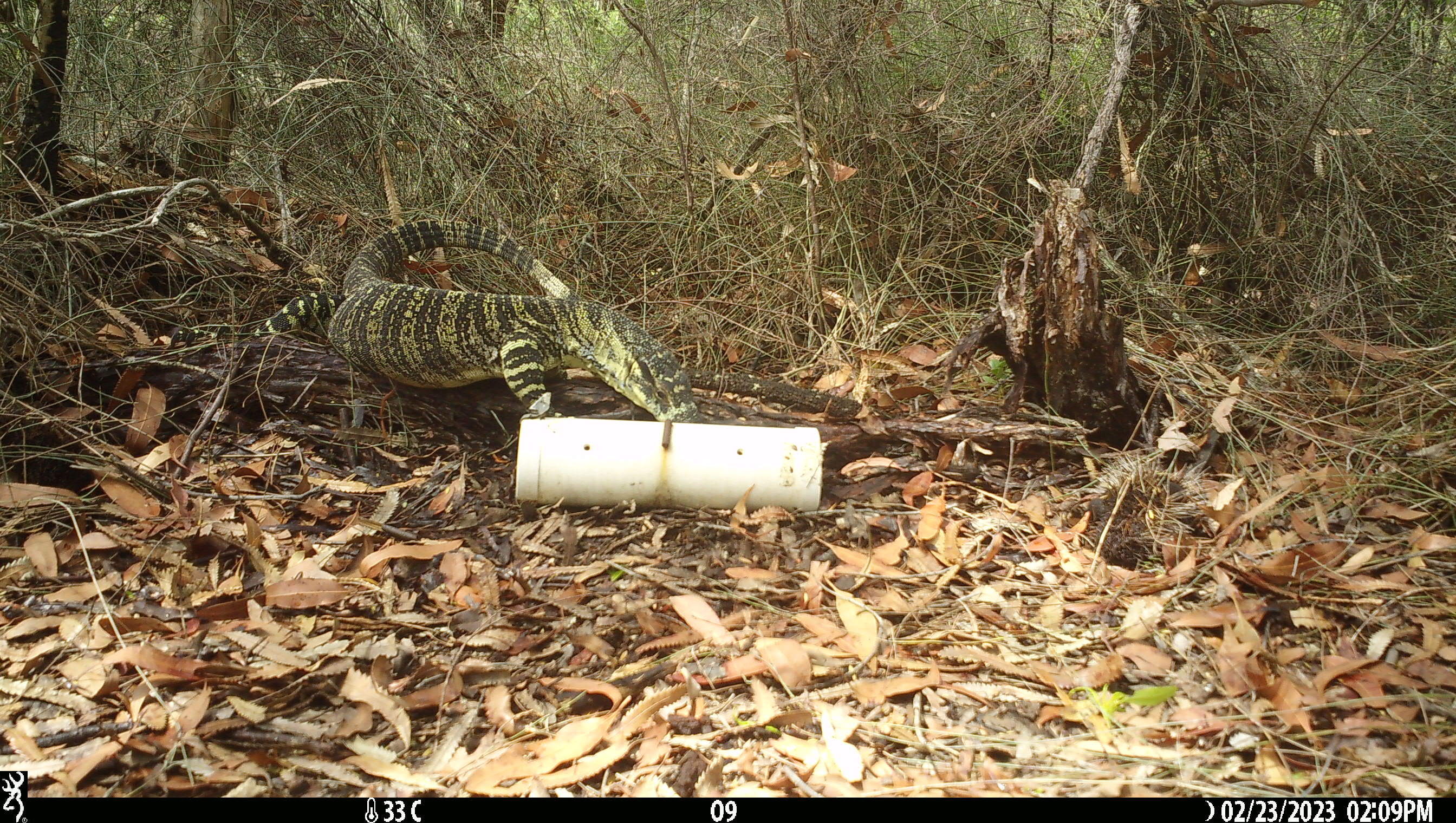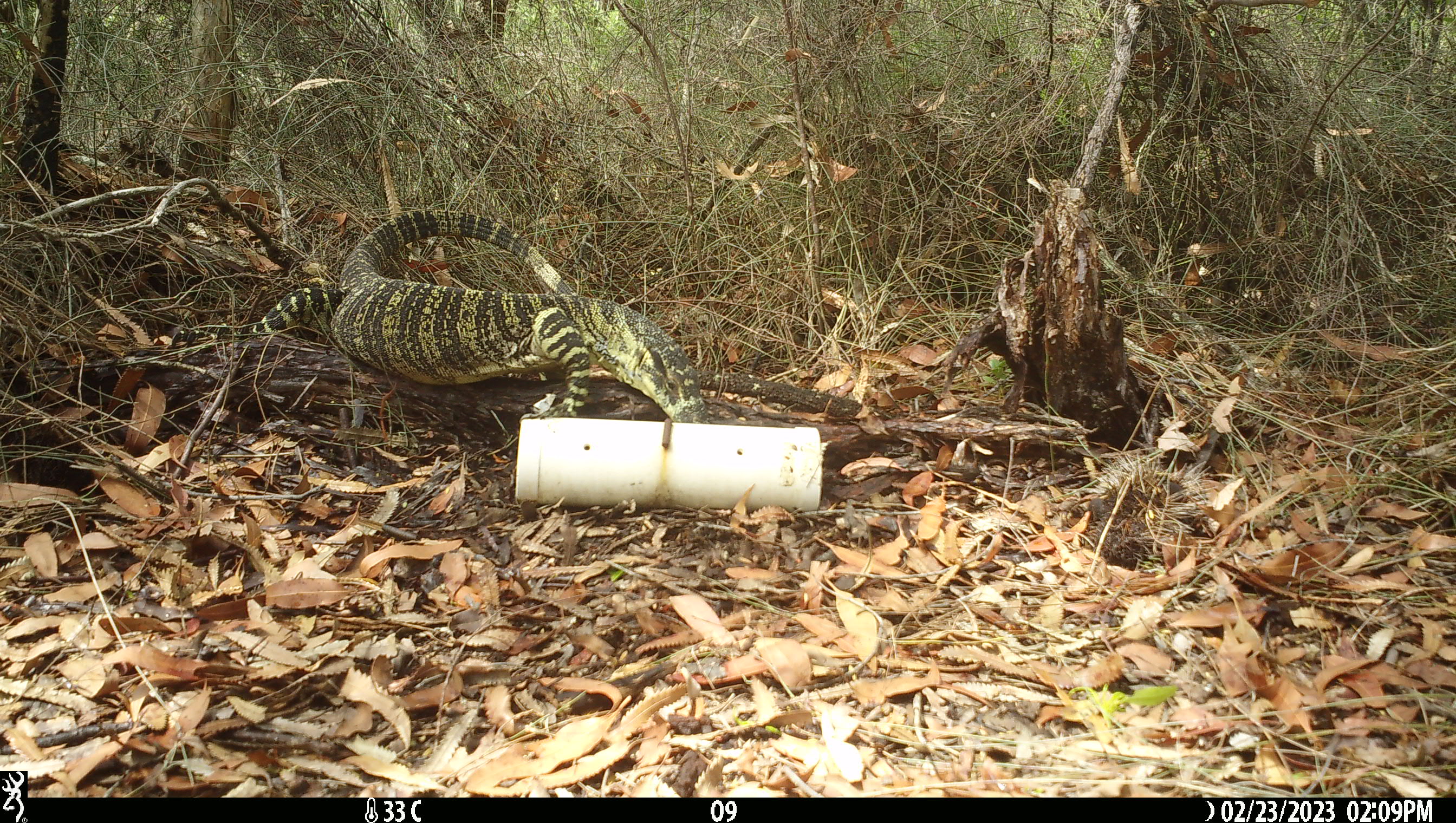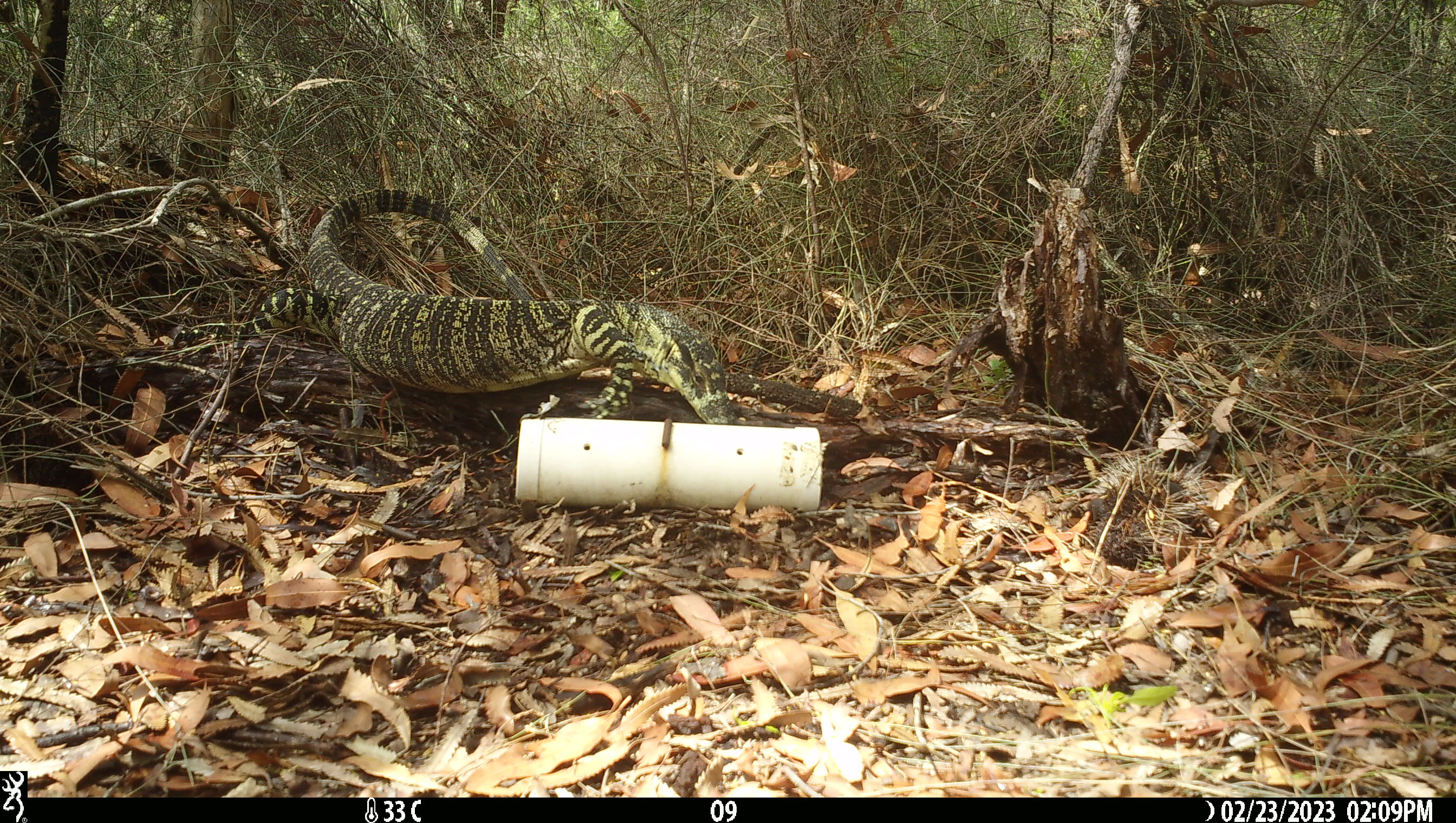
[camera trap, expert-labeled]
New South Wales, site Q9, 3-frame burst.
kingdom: Animalia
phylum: Chordata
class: Reptilia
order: Squamata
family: Varanidae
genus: Varanus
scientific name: Varanus varius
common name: lace monitor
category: goanna